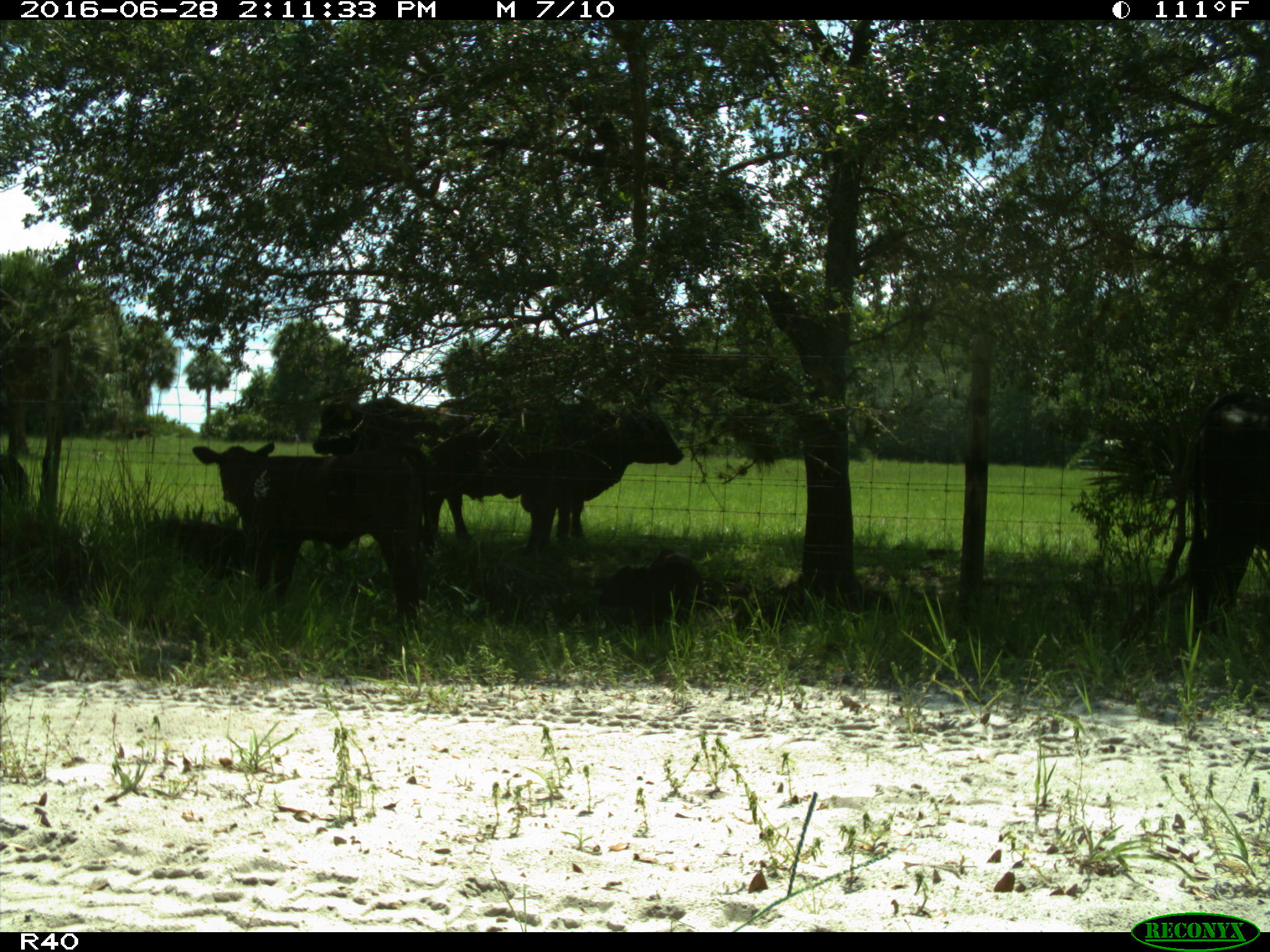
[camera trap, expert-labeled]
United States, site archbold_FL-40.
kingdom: Animalia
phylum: Chordata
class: Mammalia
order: Artiodactyla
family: Bovidae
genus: Bos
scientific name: Bos taurus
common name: domestic cow